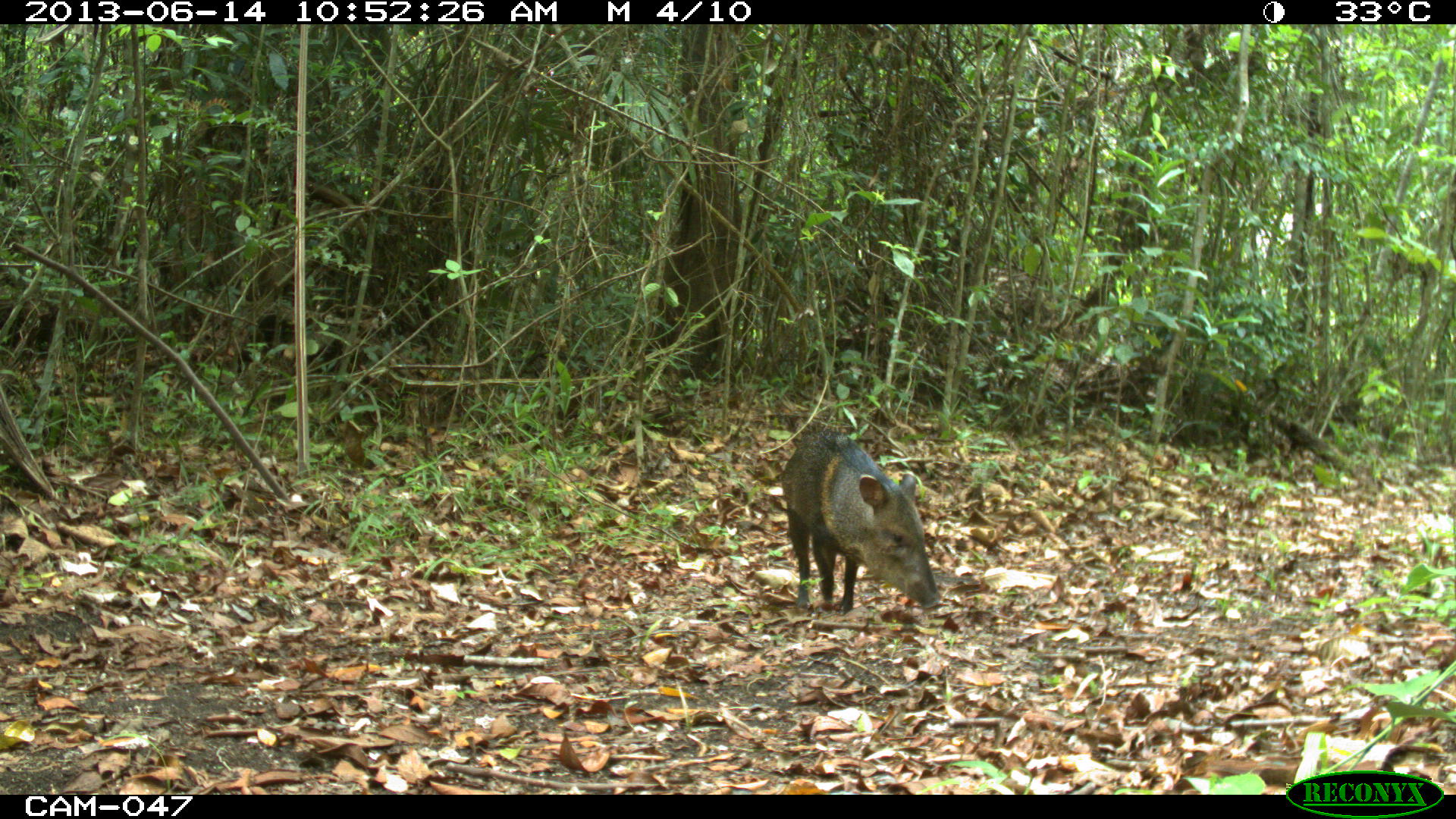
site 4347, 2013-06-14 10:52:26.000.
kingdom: Animalia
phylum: Chordata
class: Mammalia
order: Artiodactyla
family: Tayassuidae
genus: Pecari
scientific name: Pecari tajacu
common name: collared peccary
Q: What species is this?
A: Pecari tajacu (collared peccary).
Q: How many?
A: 1.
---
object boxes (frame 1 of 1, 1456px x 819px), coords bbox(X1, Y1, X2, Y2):
pecari tajacu: bbox(779, 422, 944, 613)